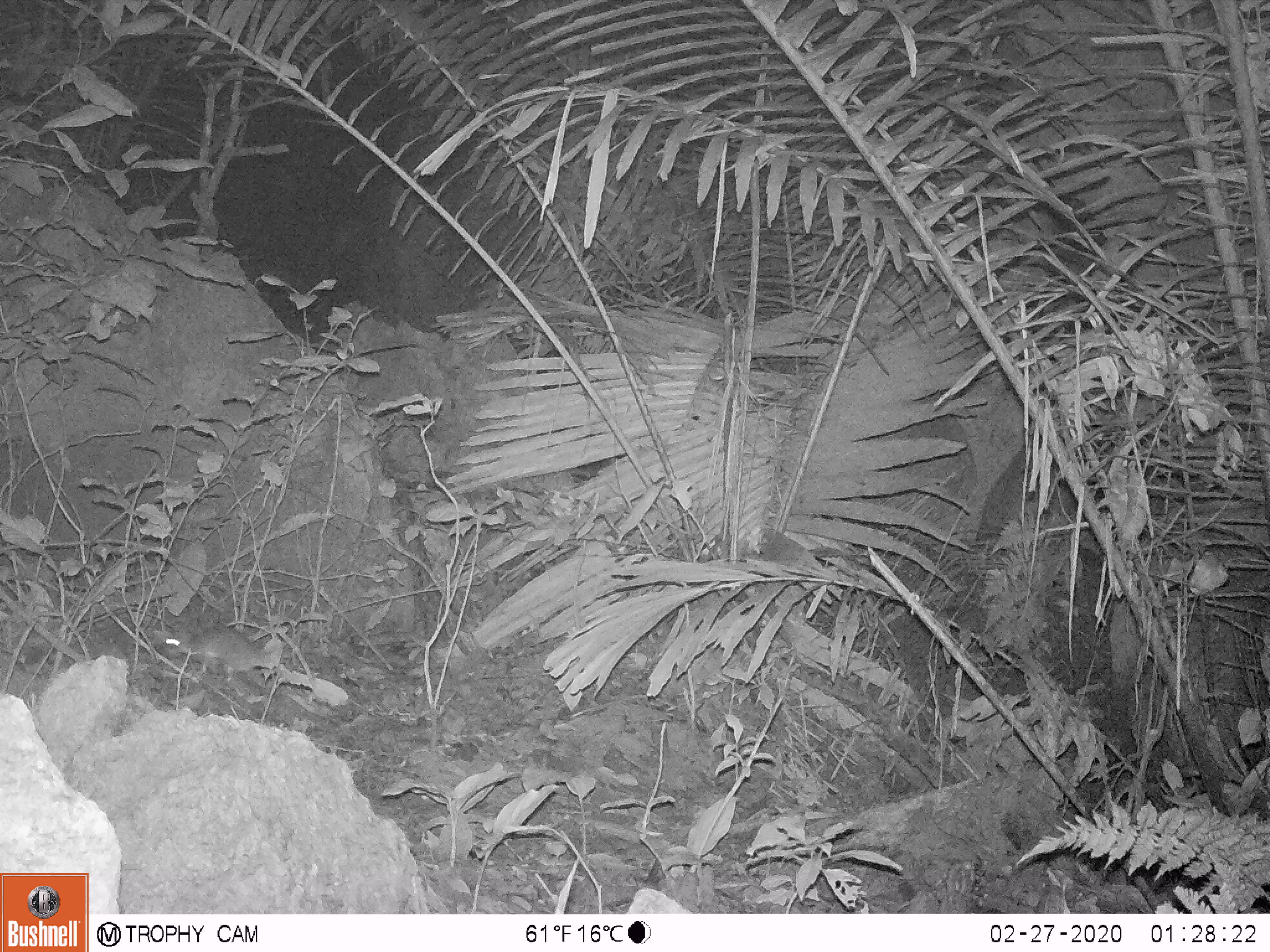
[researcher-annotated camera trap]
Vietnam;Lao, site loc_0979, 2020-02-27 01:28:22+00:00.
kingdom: Animalia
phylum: Chordata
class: Mammalia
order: Rodentia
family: Muridae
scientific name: Muridae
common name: old-world mice and rats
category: unidentified murid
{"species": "unidentified murid (old-world mice and rats) (Muridae)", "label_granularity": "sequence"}